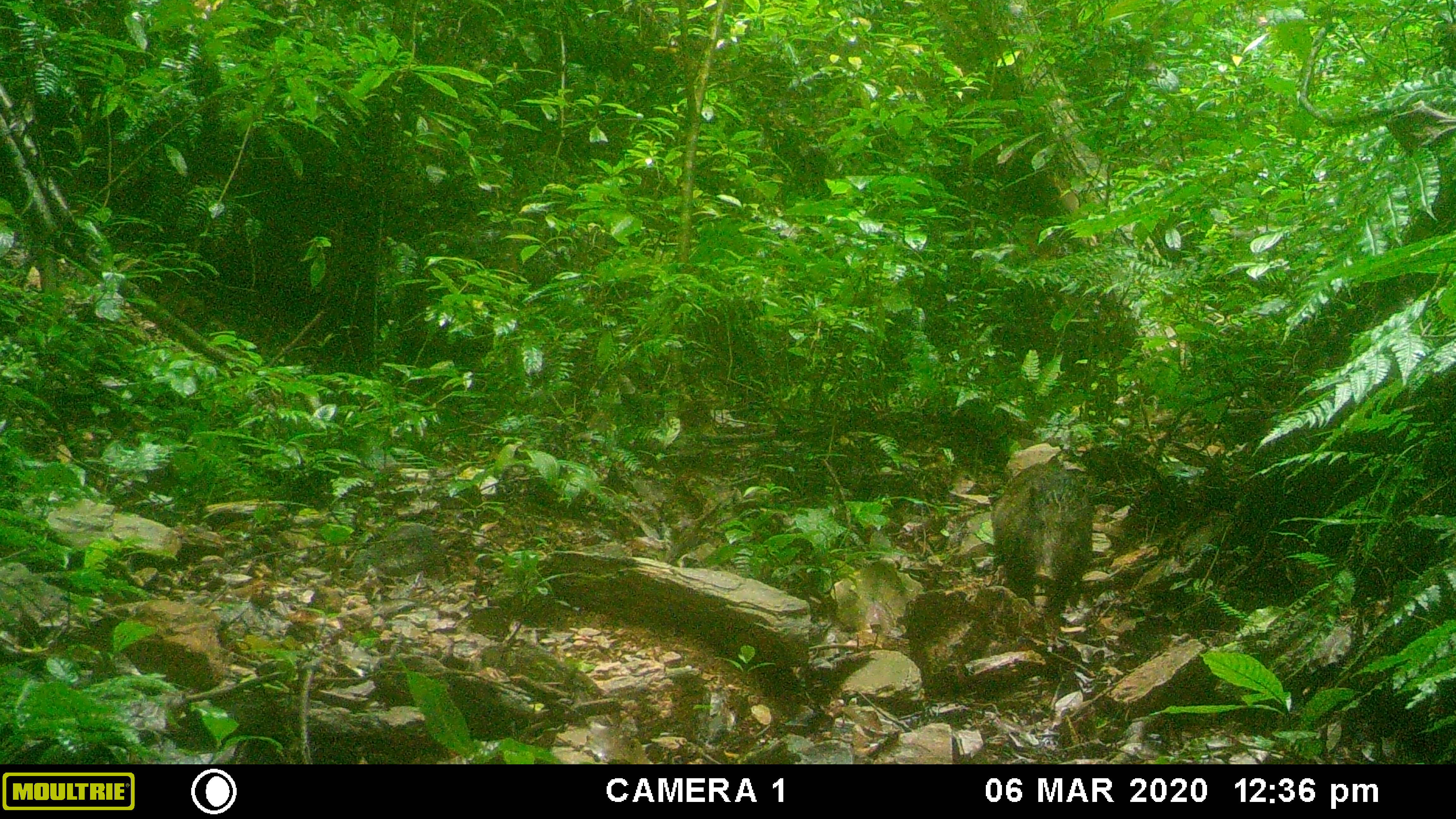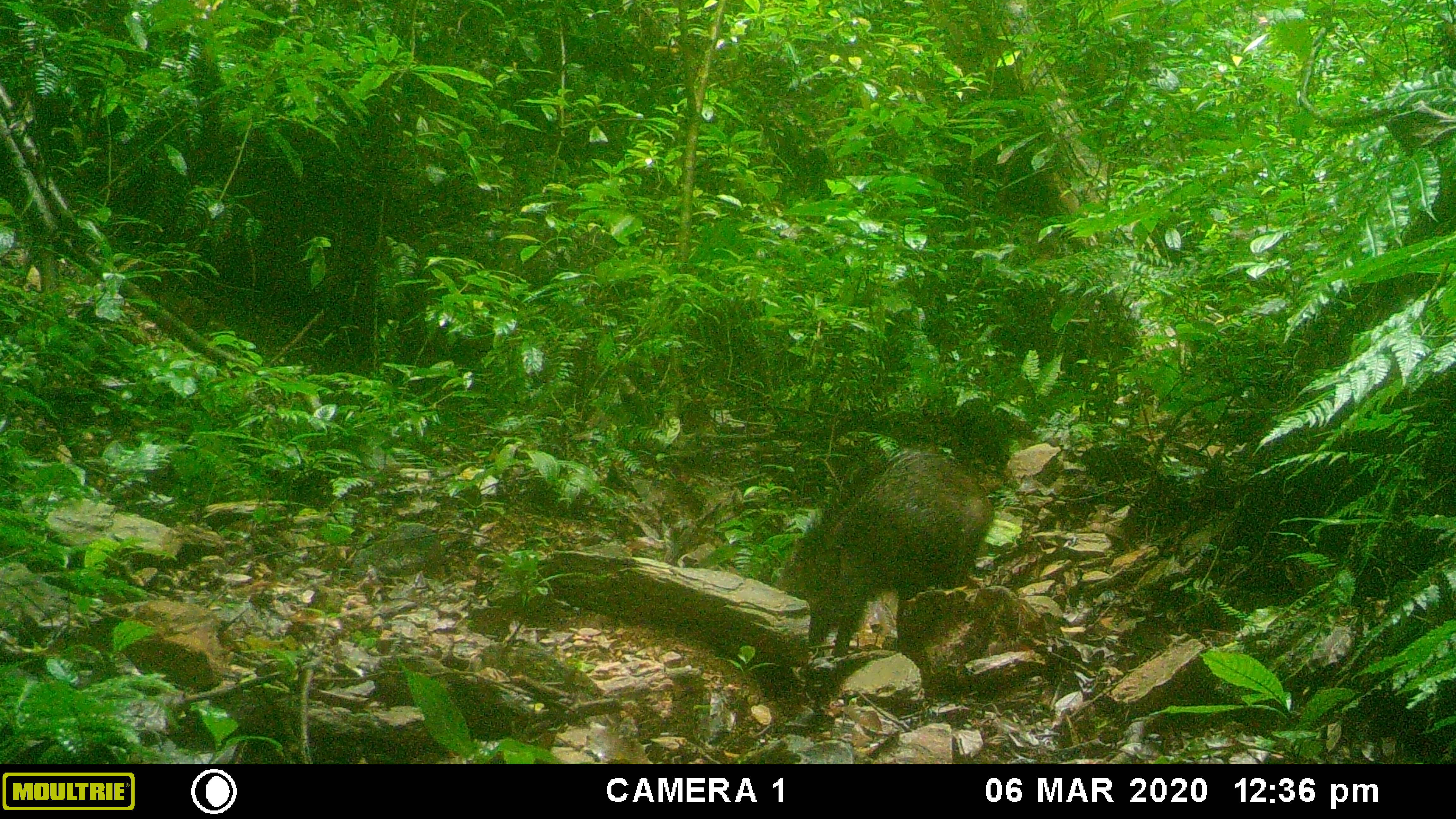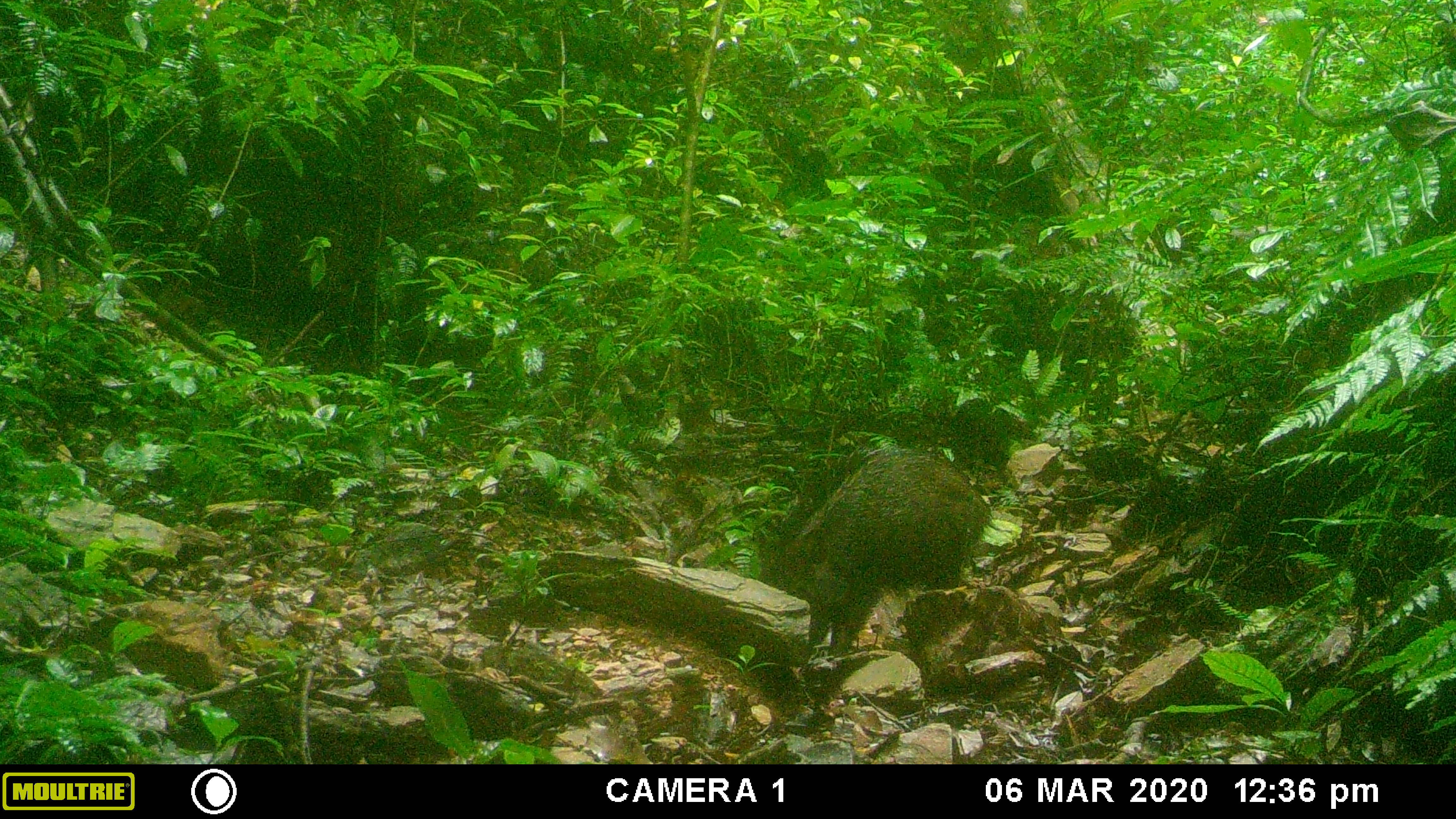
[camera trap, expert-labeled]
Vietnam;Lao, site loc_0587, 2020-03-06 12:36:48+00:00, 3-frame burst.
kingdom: Animalia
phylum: Chordata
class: Mammalia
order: Artiodactyla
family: Suidae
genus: Sus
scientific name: Sus scrofa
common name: eurasian wild pig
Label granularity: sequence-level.